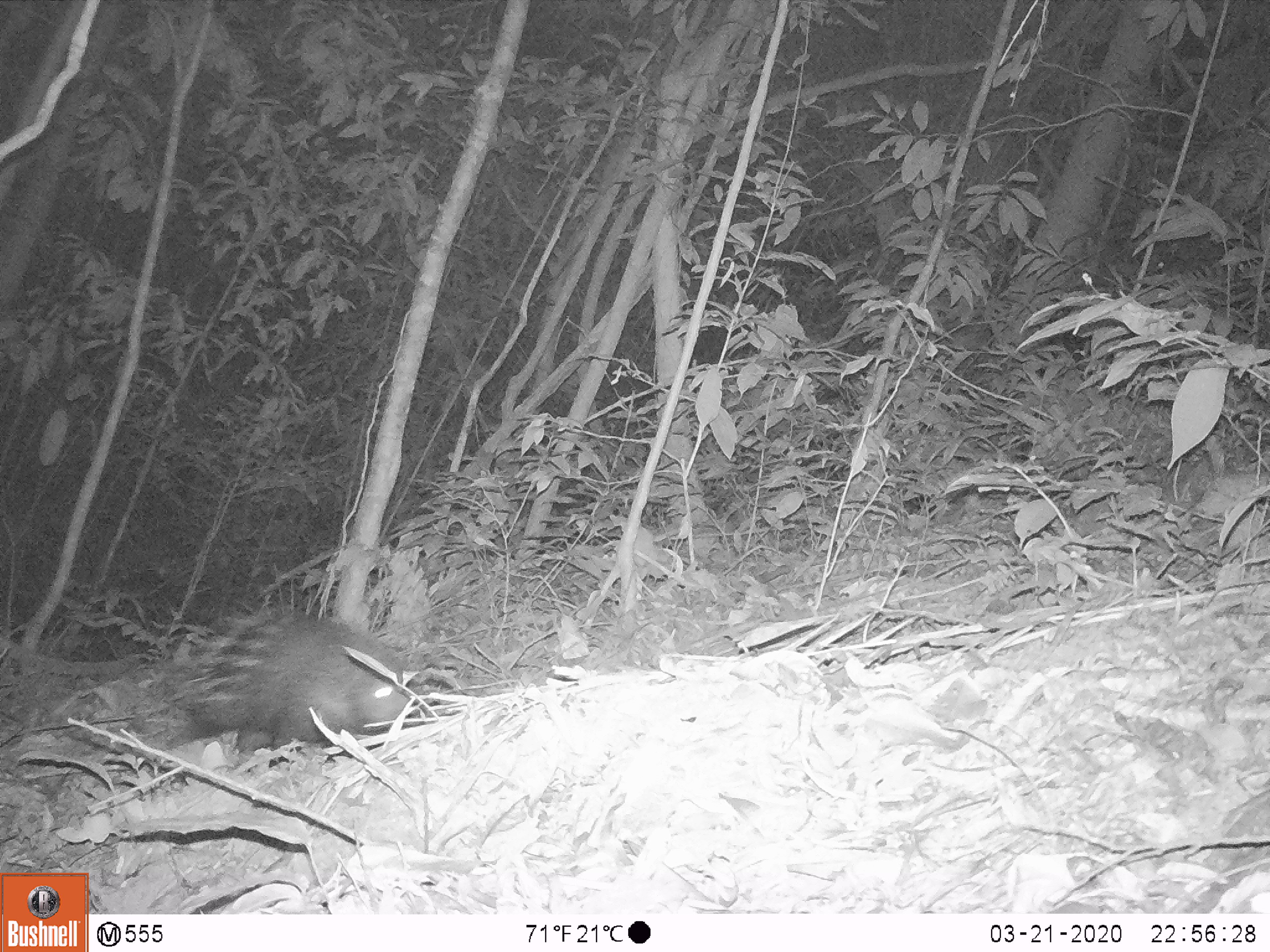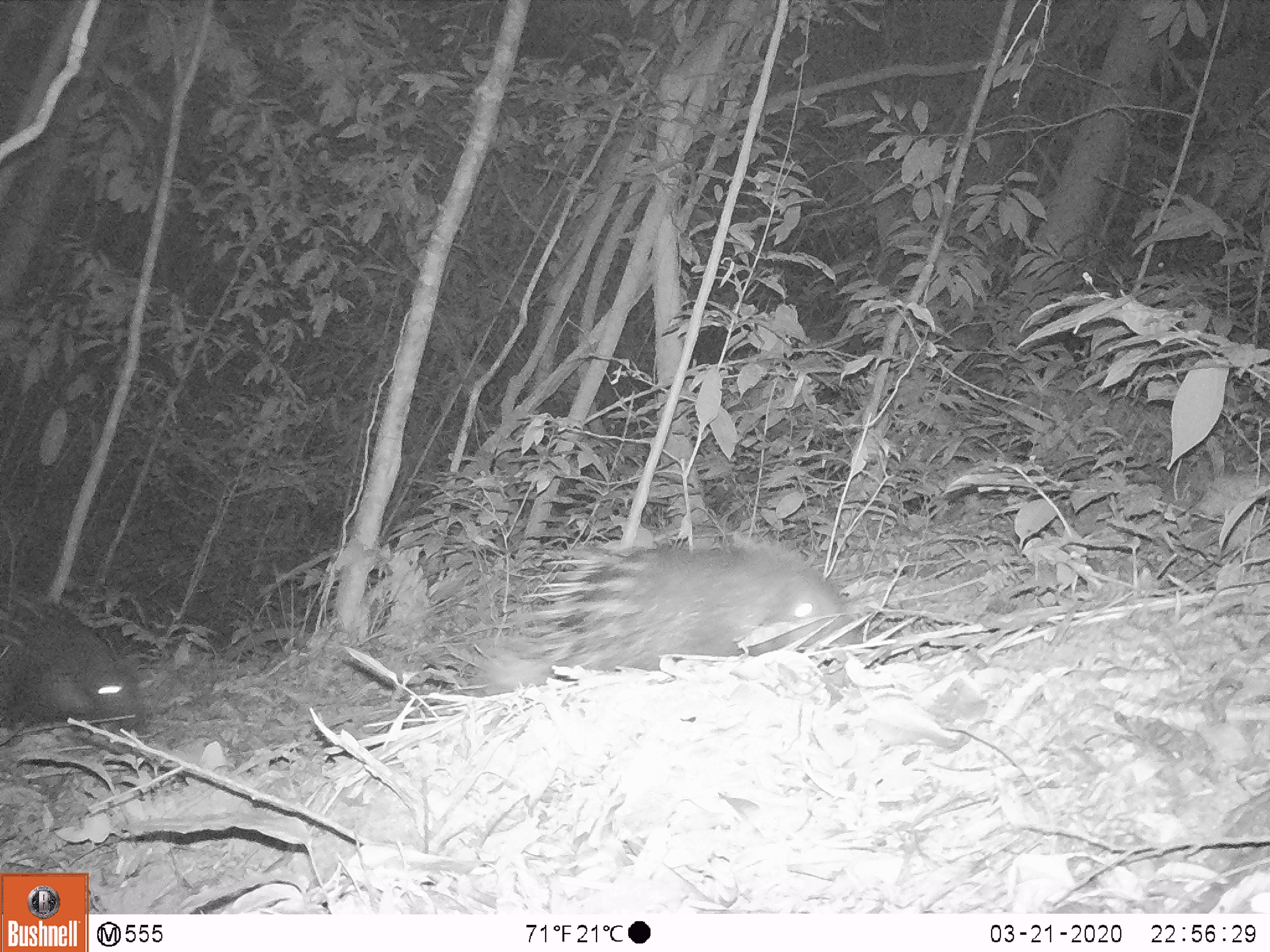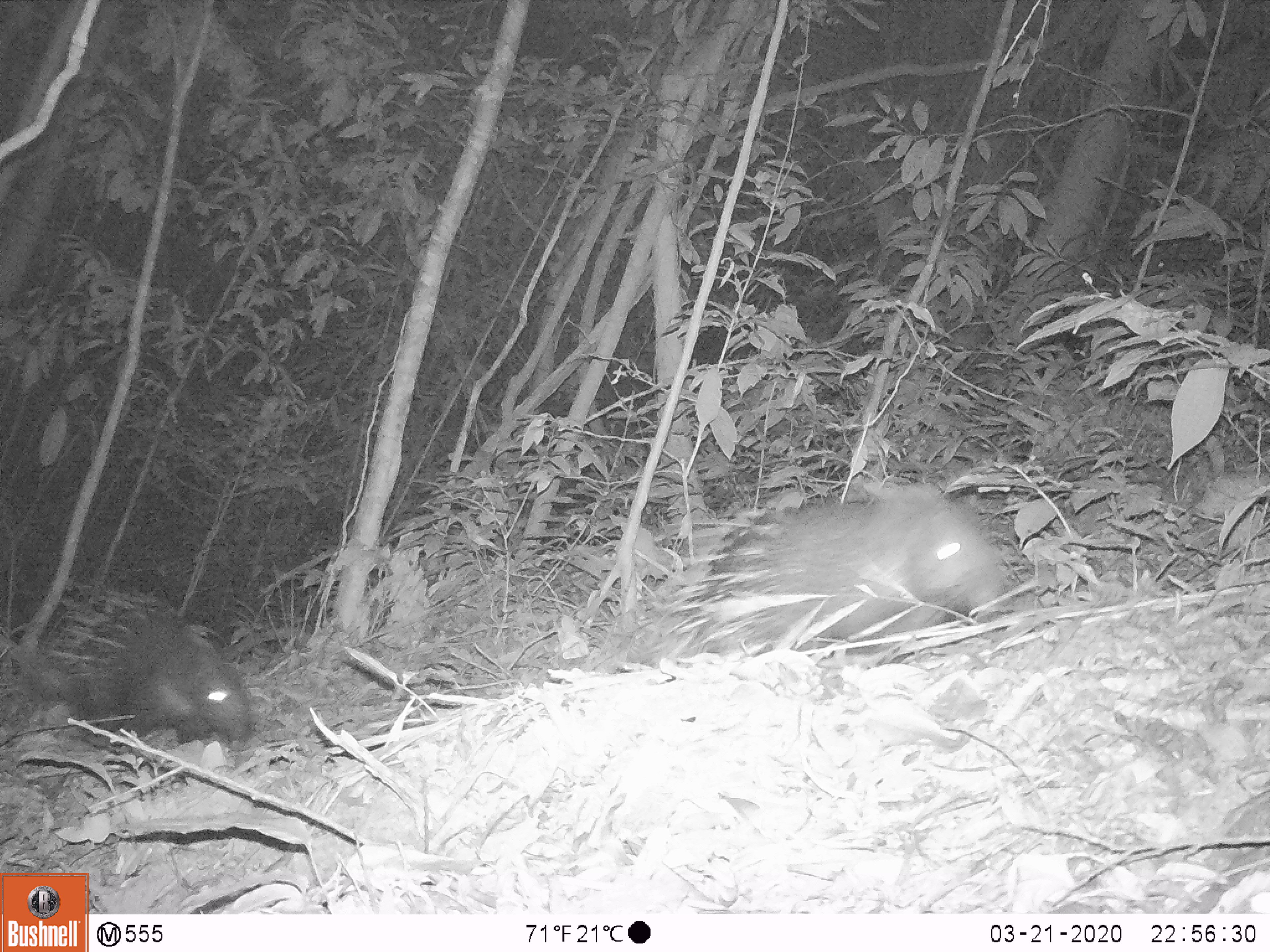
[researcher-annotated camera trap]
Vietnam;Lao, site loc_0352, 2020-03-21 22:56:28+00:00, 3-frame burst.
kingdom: Animalia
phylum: Chordata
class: Mammalia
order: Rodentia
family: Hystricidae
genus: Hystrix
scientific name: Hystrix brachyura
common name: malayan porcupine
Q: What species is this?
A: Malayan porcupine (Hystrix brachyura).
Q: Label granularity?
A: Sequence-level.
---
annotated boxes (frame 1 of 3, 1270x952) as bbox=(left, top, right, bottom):
malayan porcupine: bbox=(163, 606, 411, 765)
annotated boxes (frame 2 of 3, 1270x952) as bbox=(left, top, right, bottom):
malayan porcupine: bbox=(481, 536, 859, 691); bbox=(0, 585, 149, 734)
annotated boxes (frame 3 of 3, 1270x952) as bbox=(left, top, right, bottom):
malayan porcupine: bbox=(657, 482, 1003, 653); bbox=(50, 585, 252, 746)